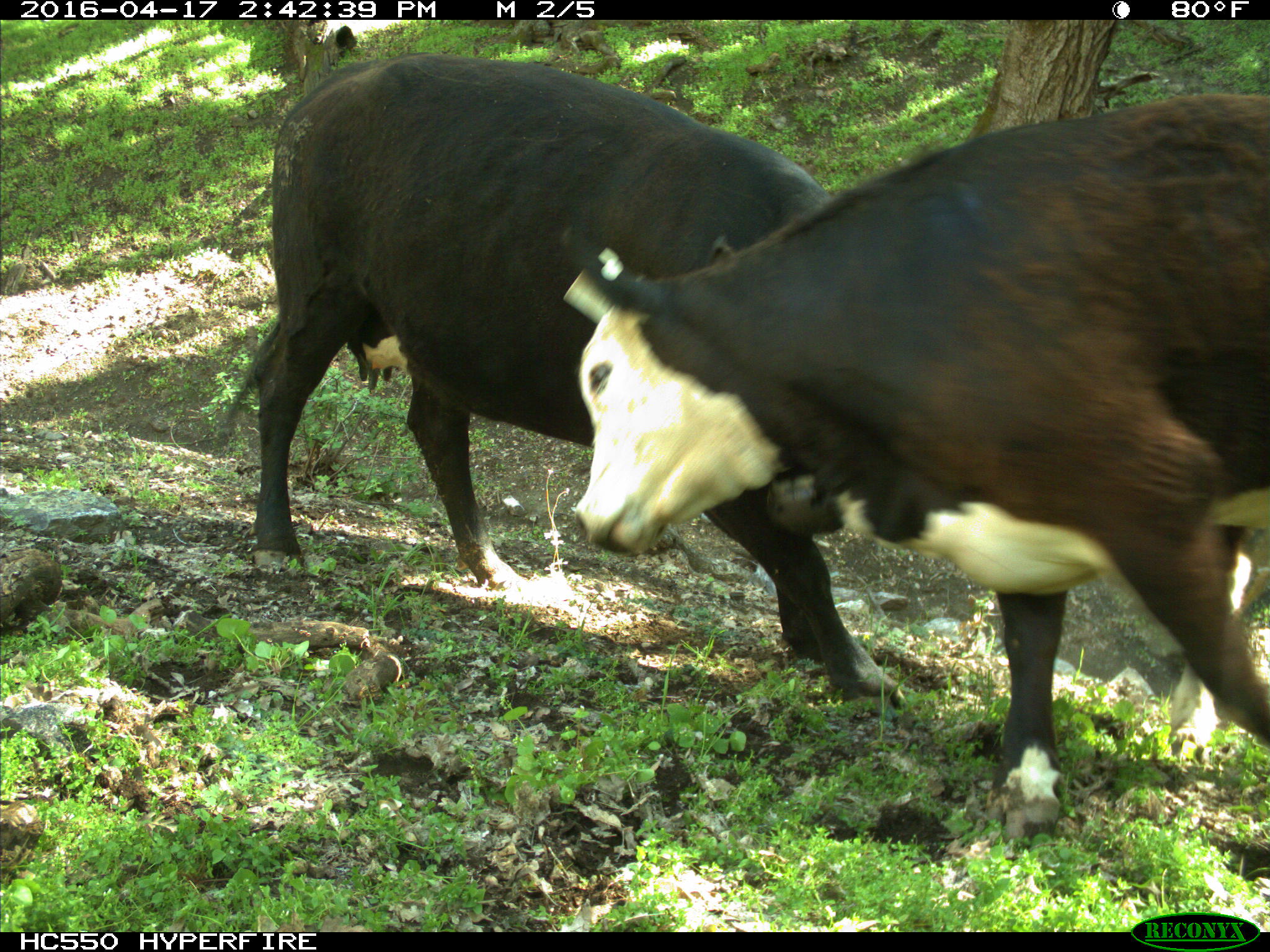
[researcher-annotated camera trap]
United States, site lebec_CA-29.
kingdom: Animalia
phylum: Chordata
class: Mammalia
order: Artiodactyla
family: Bovidae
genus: Bos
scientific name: Bos taurus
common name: domestic cow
Bos taurus (domestic cow).